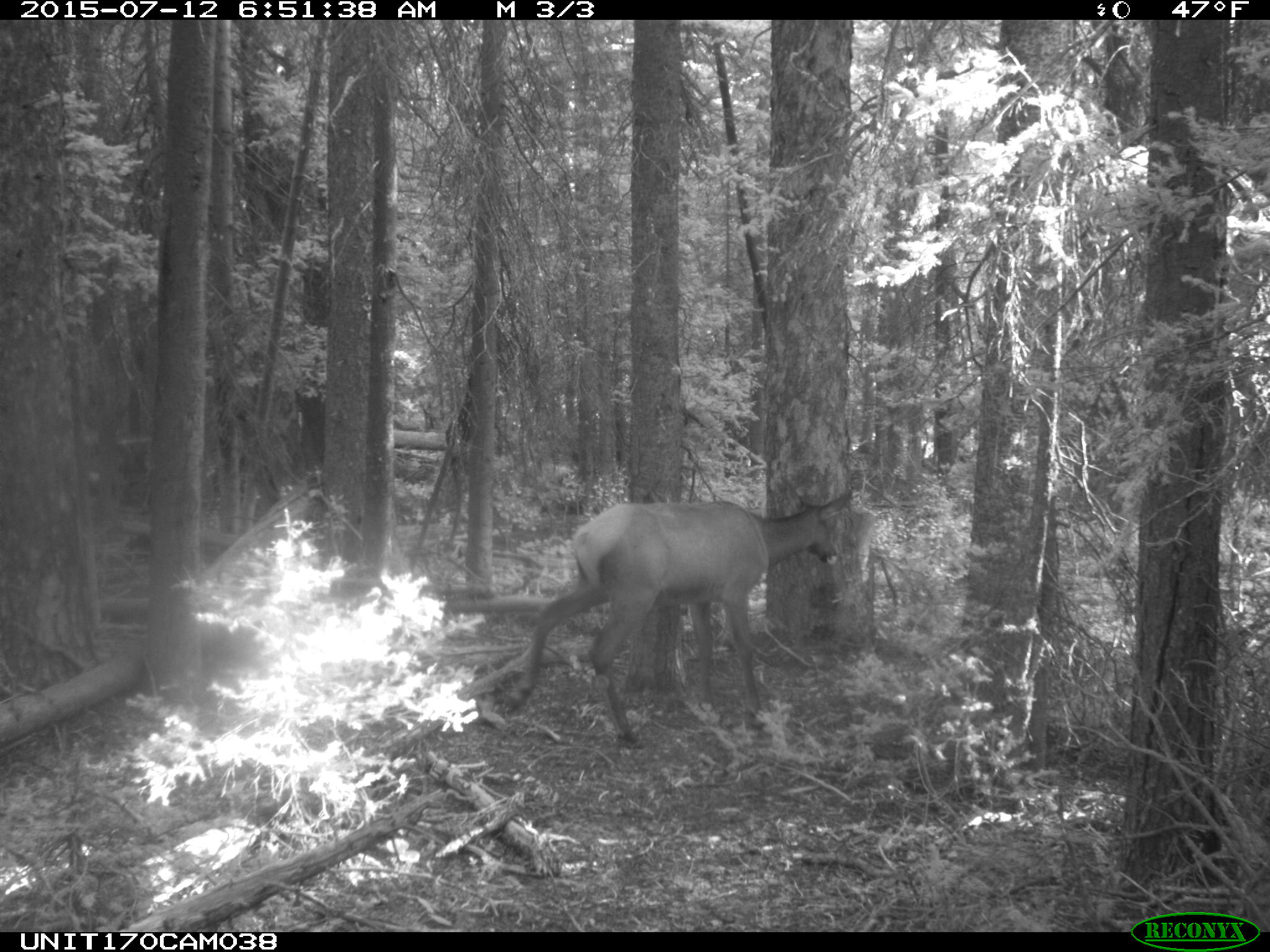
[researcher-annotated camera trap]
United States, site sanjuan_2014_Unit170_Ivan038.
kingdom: Animalia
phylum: Chordata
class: Mammalia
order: Artiodactyla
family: Cervidae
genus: Cervus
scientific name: Cervus elaphus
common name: red deer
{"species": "Cervus elaphus (red deer)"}